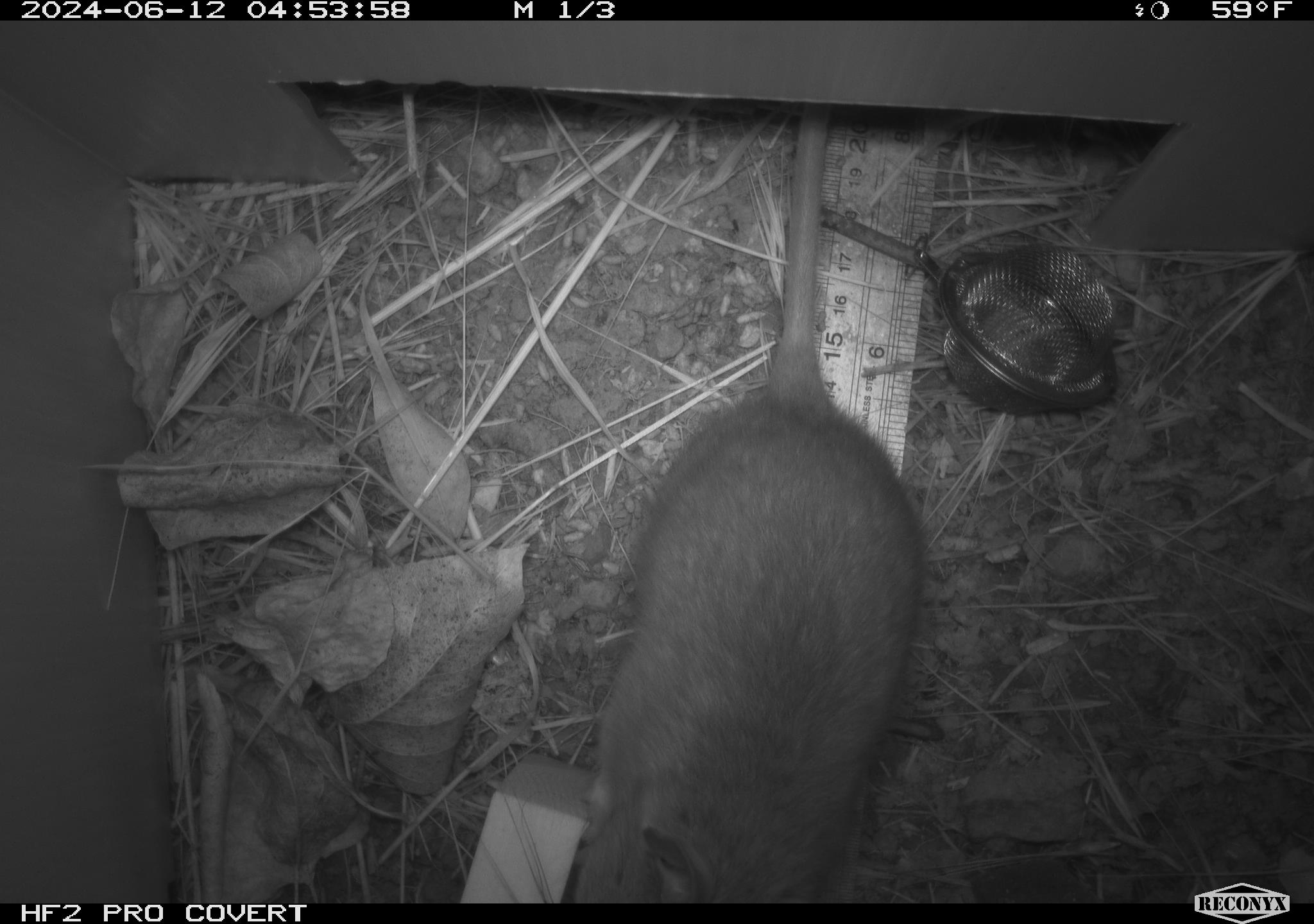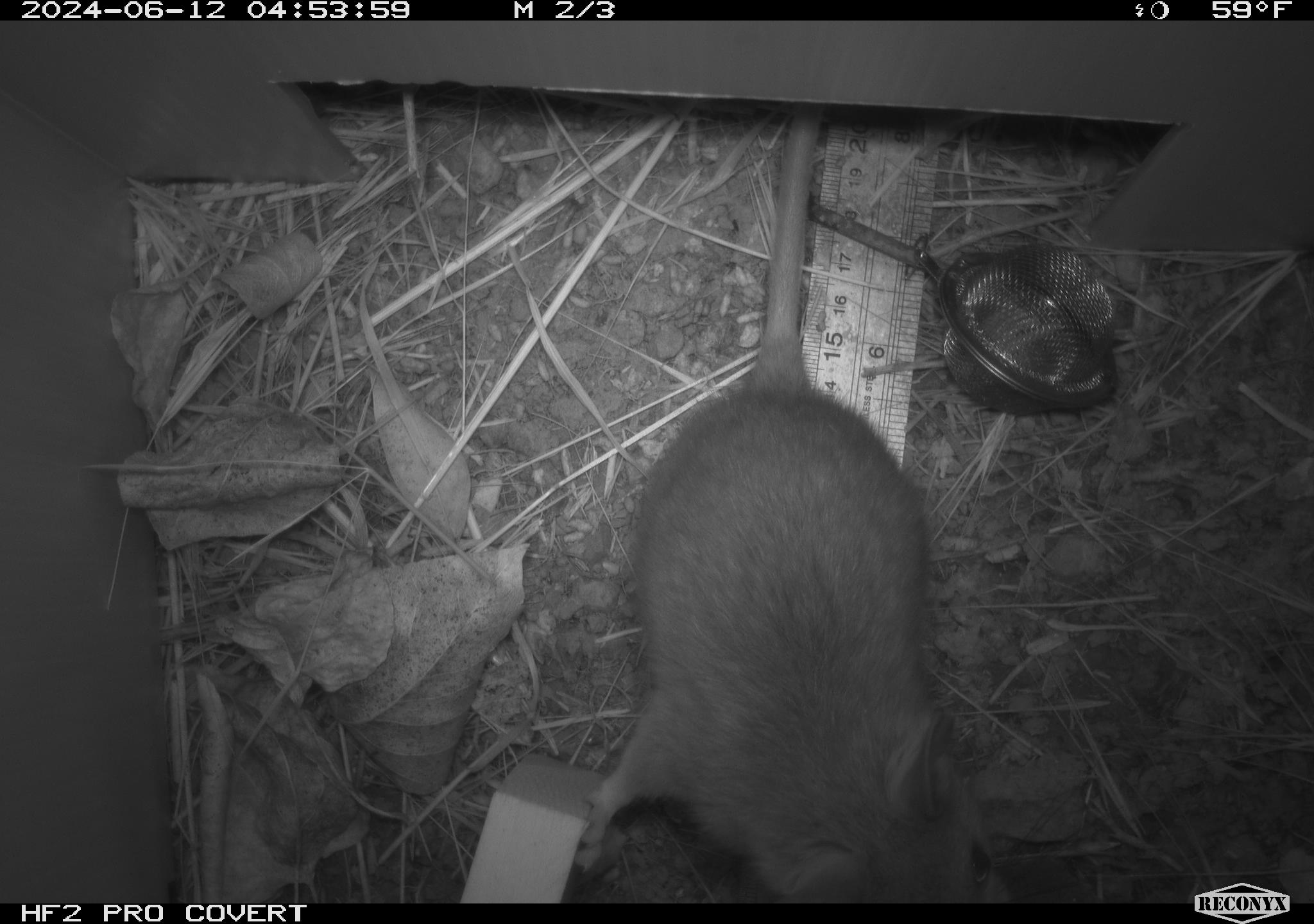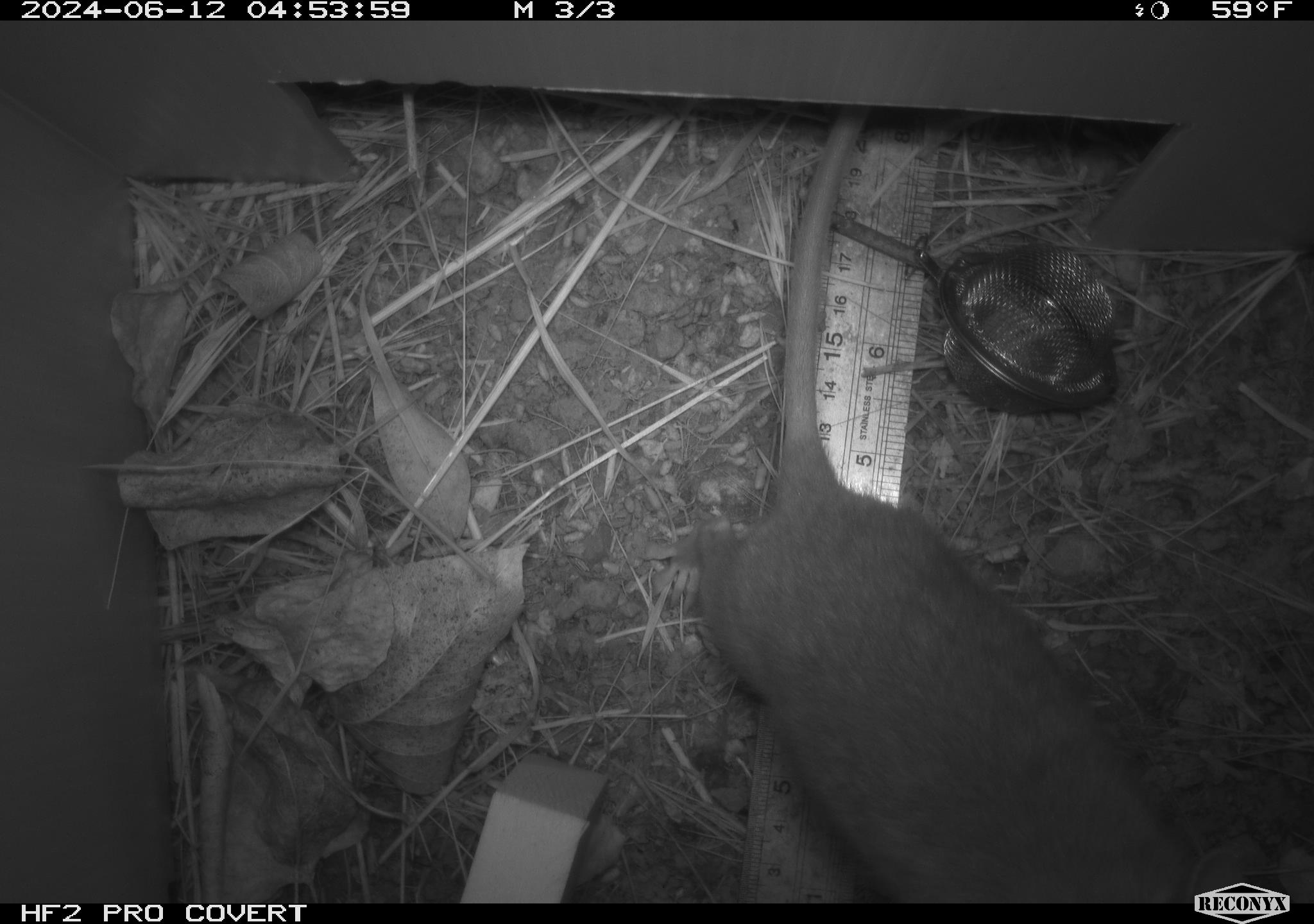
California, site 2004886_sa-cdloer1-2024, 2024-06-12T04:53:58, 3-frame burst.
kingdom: Animalia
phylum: Chordata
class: Mammalia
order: Rodentia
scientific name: Rodentia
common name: woodrat or rat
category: woodrat or rat species